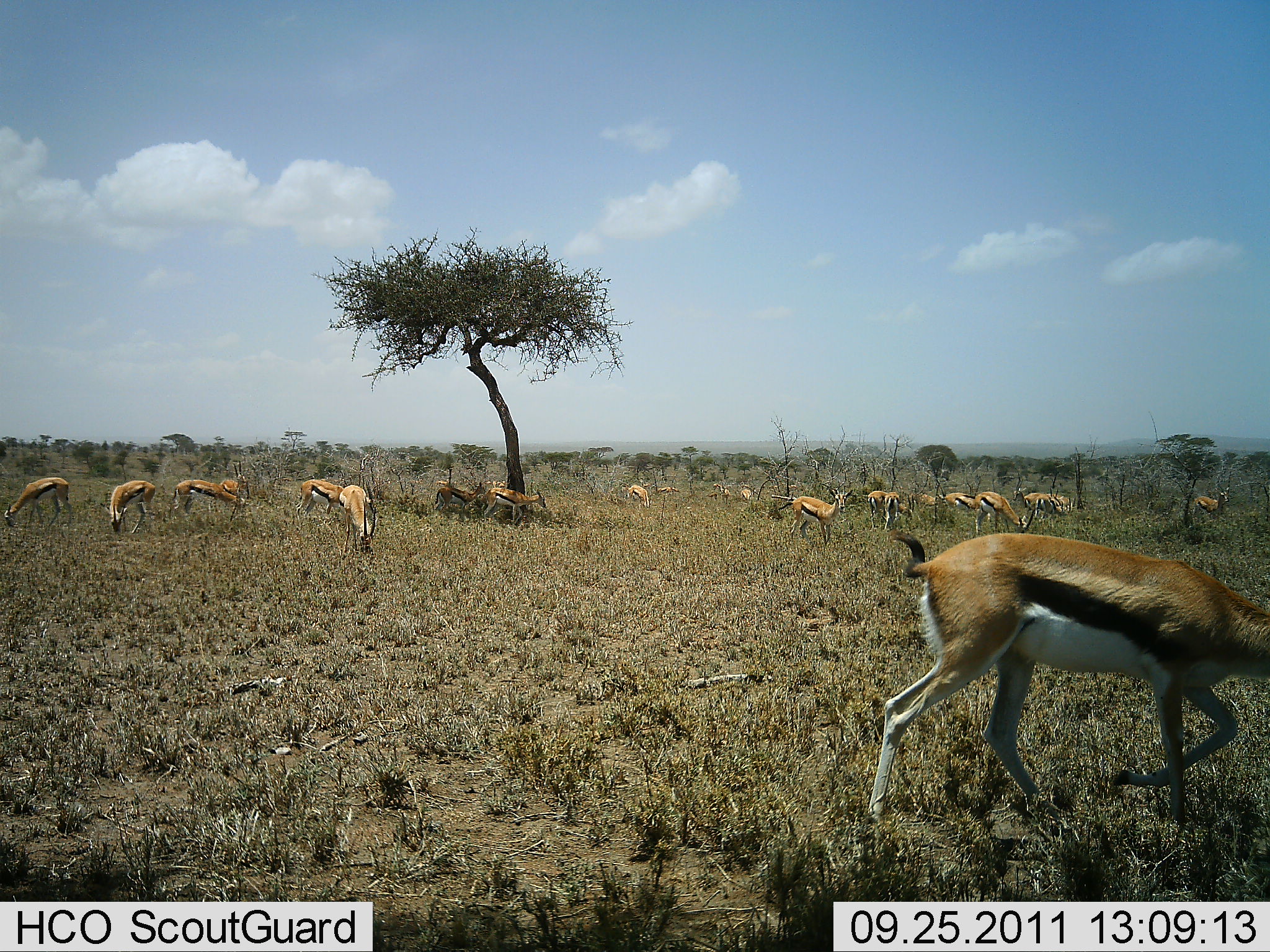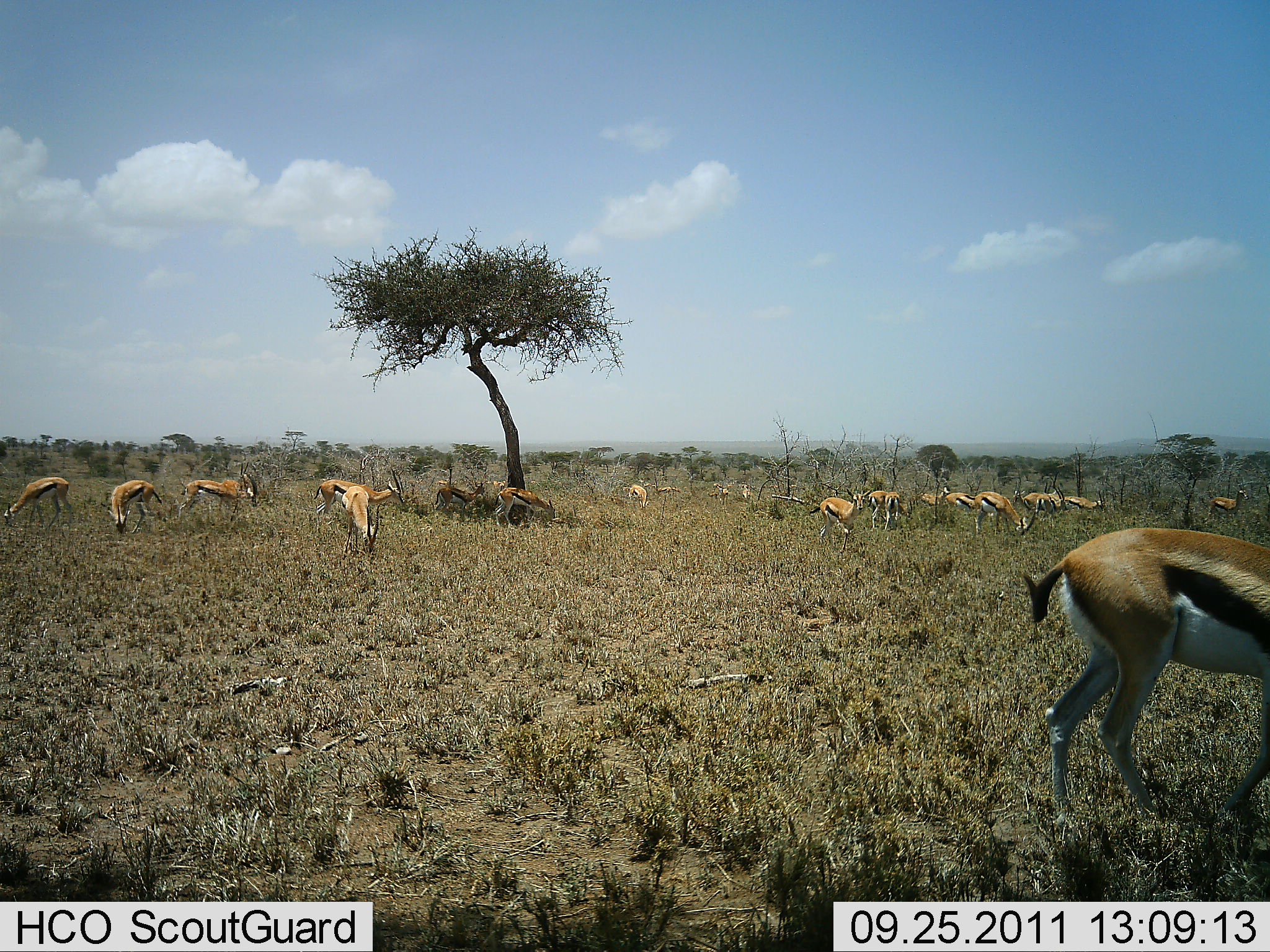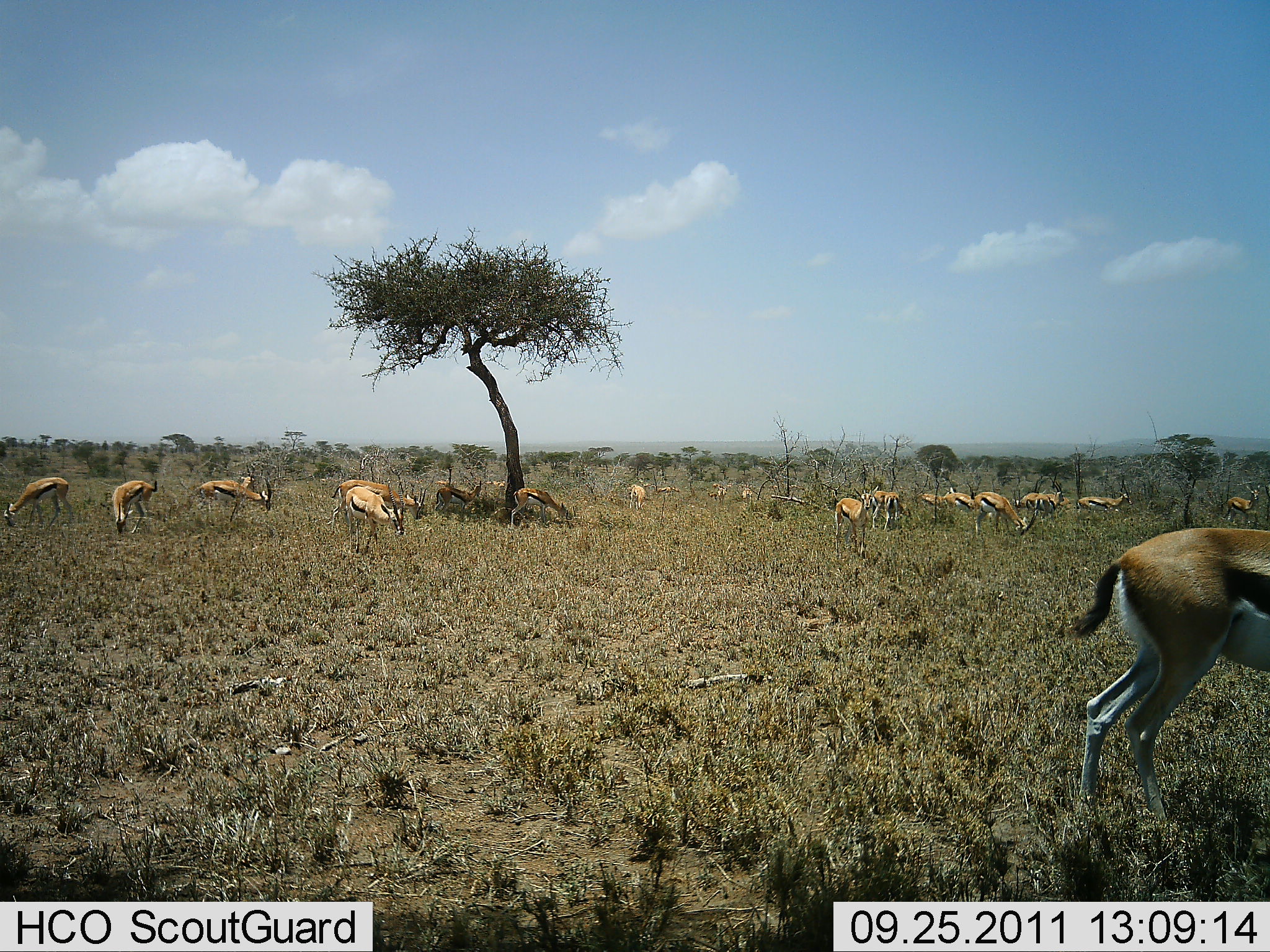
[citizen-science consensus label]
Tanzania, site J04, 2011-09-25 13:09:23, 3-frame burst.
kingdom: Animalia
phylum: Chordata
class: Mammalia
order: Artiodactyla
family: Bovidae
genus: Eudorcas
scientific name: Eudorcas thomsonii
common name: thomson's gazelle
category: gazellethomsons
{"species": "gazellethomsons (thomson's gazelle) (Eudorcas thomsonii)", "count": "11-50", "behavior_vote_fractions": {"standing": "18%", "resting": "0%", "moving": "18%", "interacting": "0%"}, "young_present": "0%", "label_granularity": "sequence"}